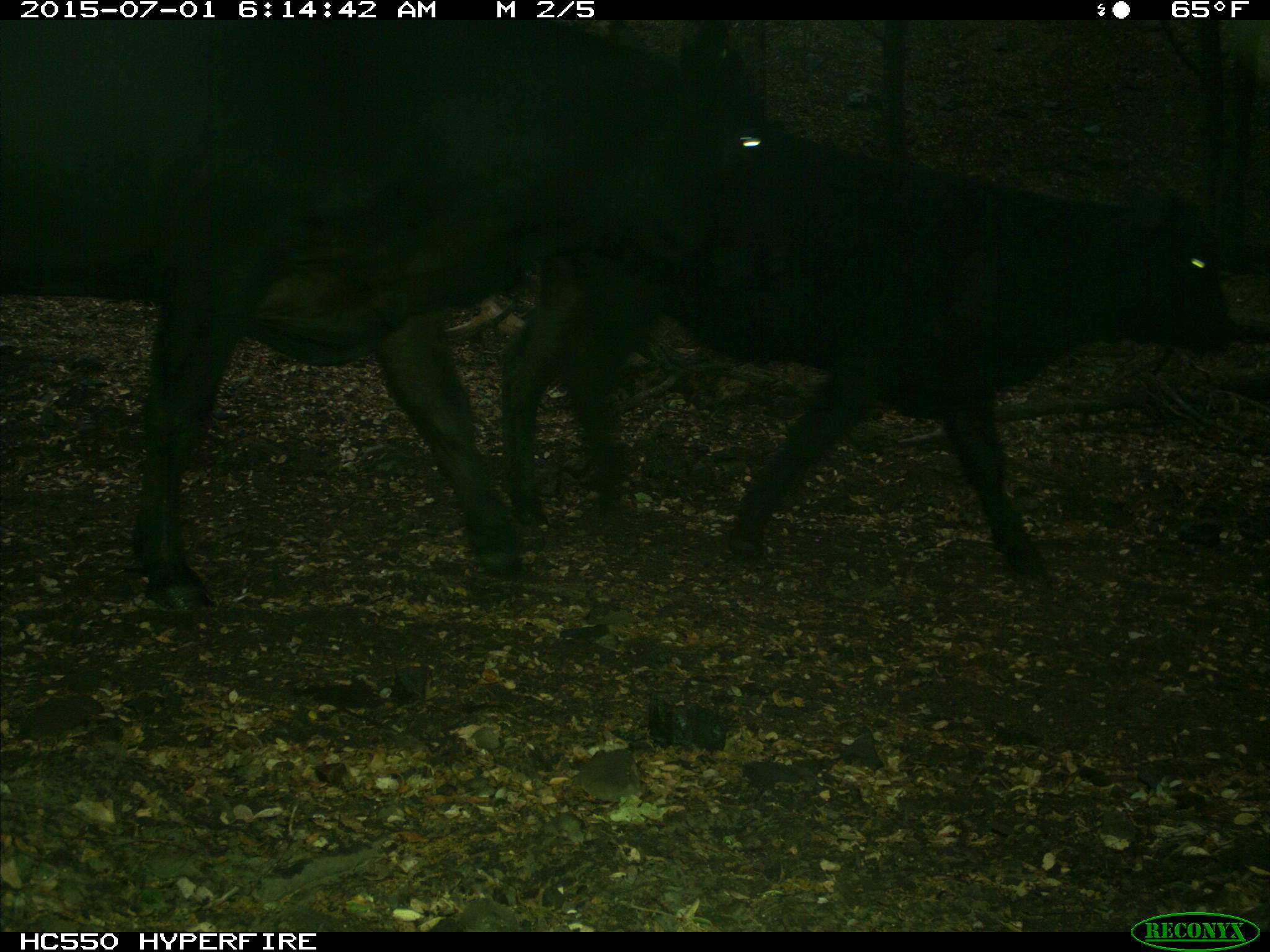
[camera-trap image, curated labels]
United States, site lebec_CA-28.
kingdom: Animalia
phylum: Chordata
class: Mammalia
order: Artiodactyla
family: Bovidae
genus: Bos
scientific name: Bos taurus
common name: domestic cow